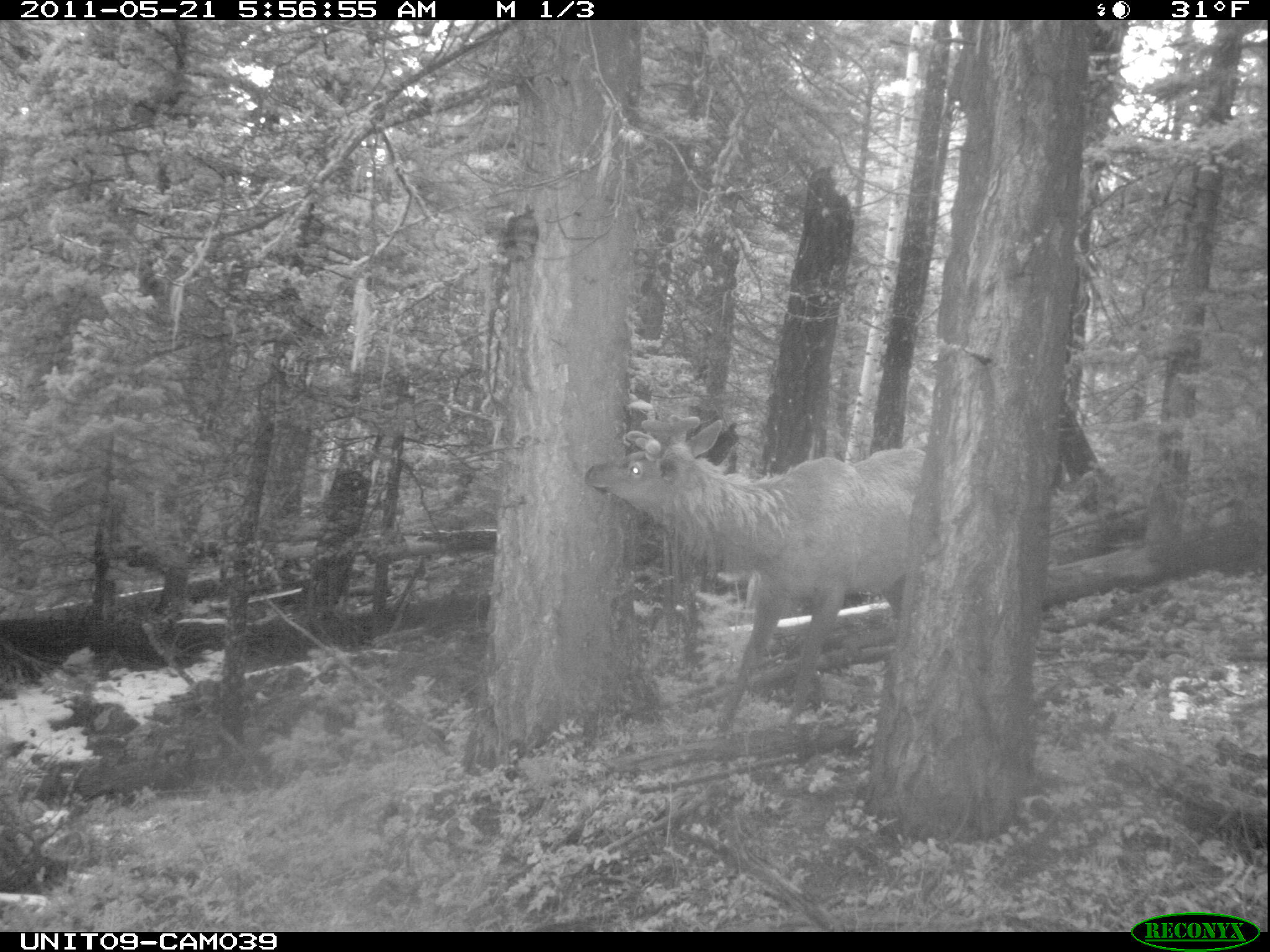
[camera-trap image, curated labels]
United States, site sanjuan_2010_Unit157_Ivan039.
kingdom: Animalia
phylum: Chordata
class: Mammalia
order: Artiodactyla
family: Cervidae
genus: Cervus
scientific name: Cervus elaphus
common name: red deer